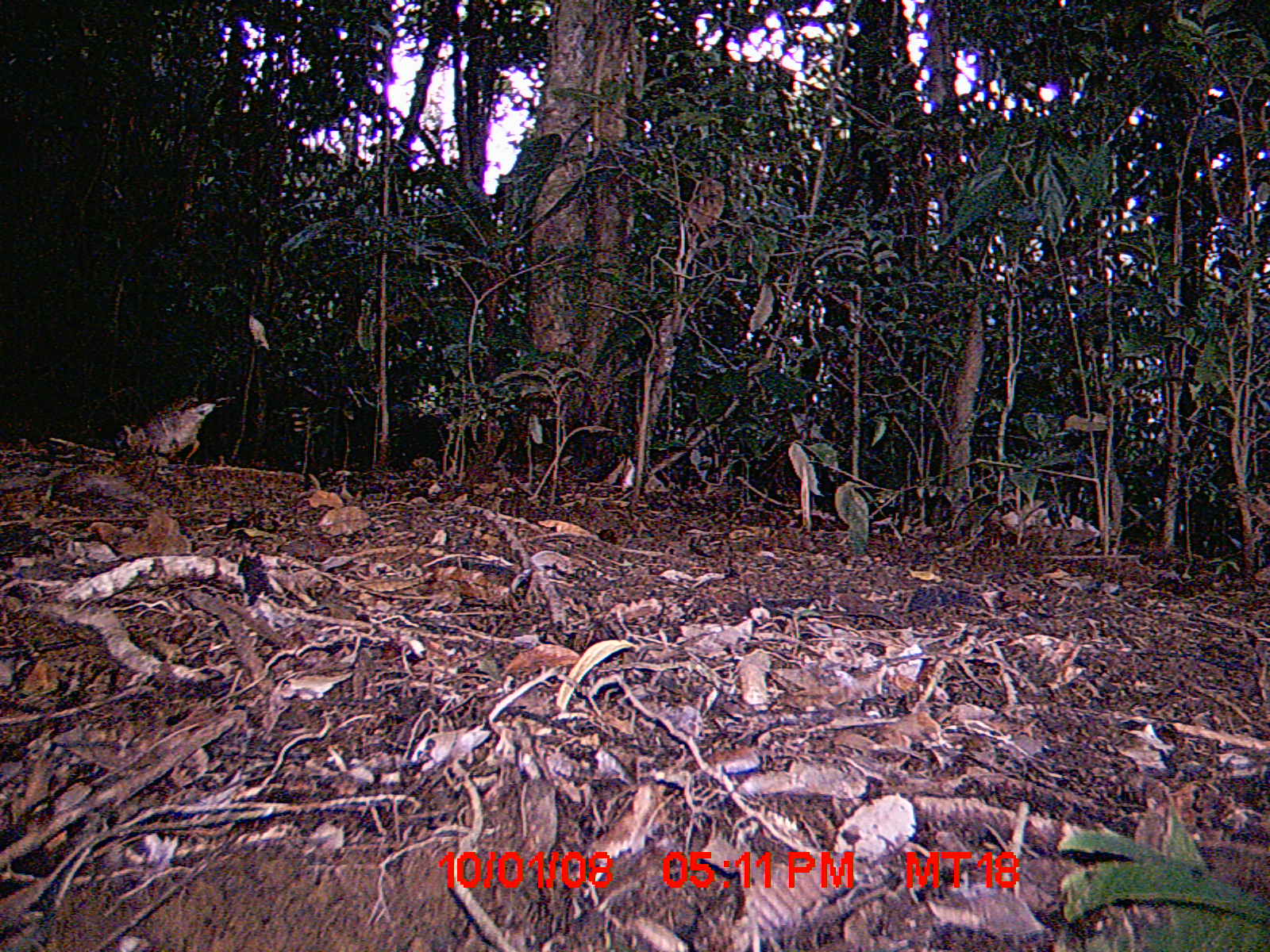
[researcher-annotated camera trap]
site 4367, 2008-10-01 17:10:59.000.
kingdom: Animalia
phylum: Chordata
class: Aves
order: Coraciiformes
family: Brachypteraciidae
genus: Brachypteracias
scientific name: Brachypteracias squamiger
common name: scaly ground-roller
Brachypteracias squamiger (scaly ground-roller), count 1.